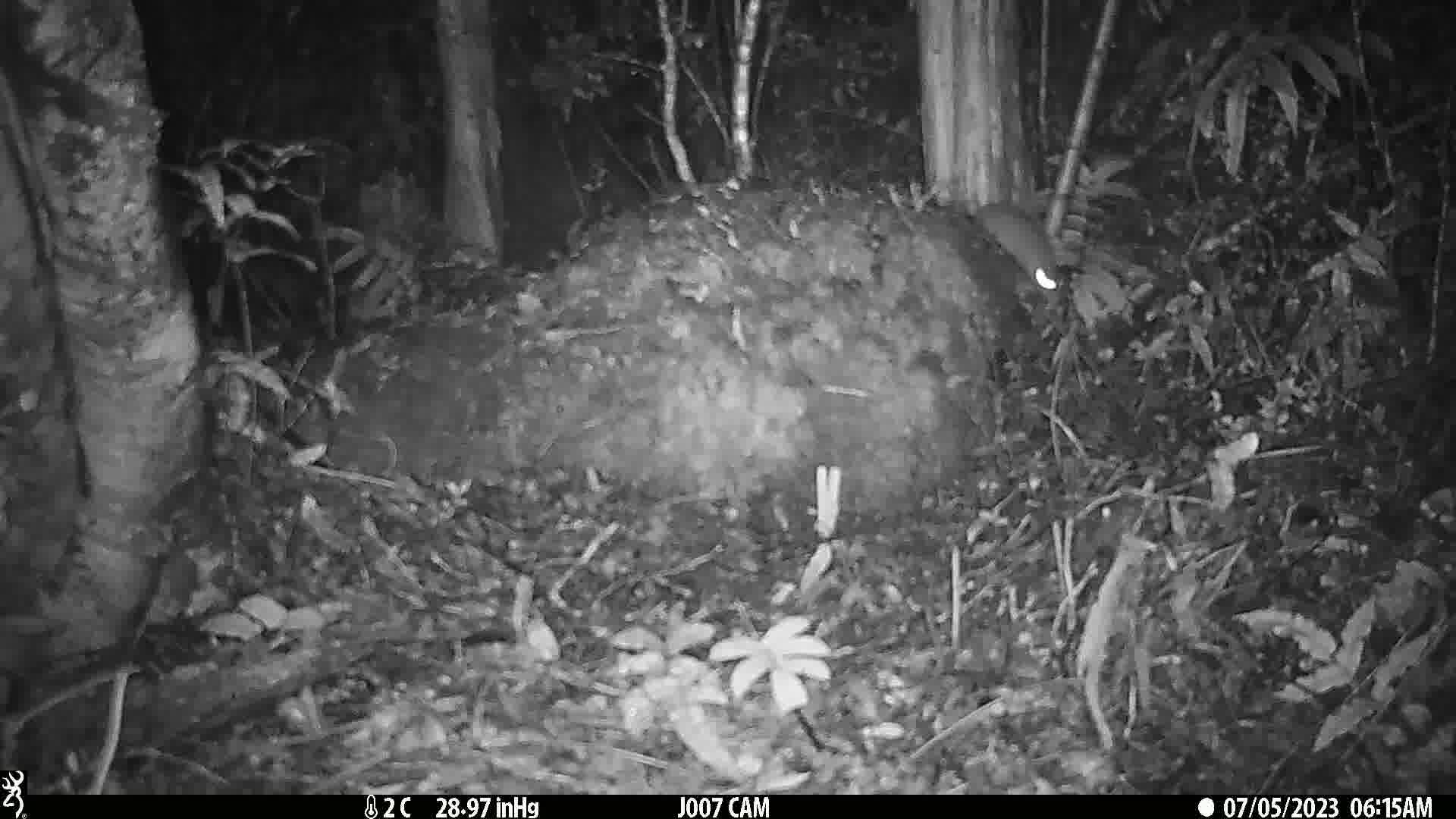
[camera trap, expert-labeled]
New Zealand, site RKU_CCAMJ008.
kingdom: Animalia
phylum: Chordata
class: Mammalia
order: Rodentia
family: Muridae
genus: Rattus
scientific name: Rattus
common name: rat